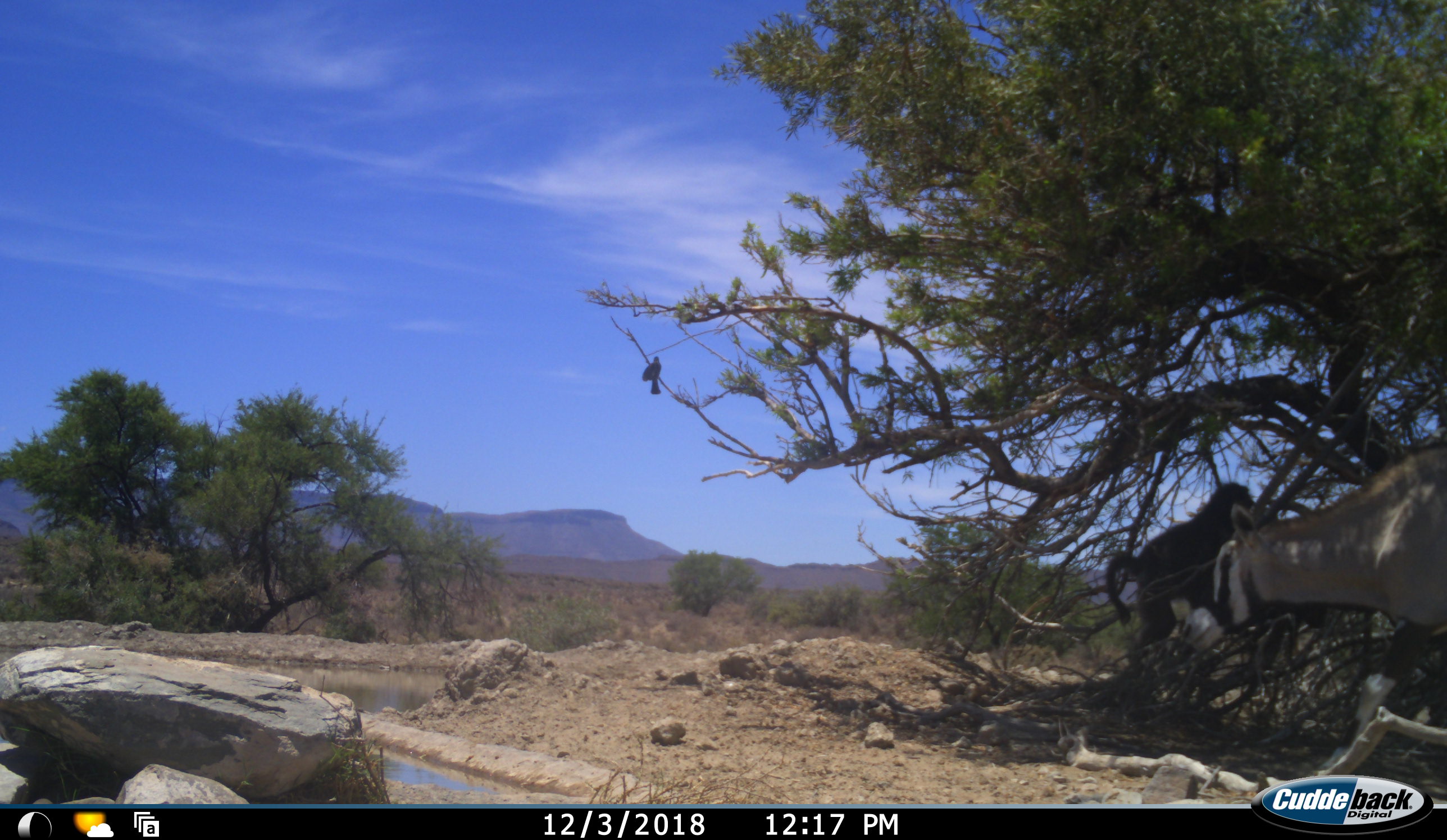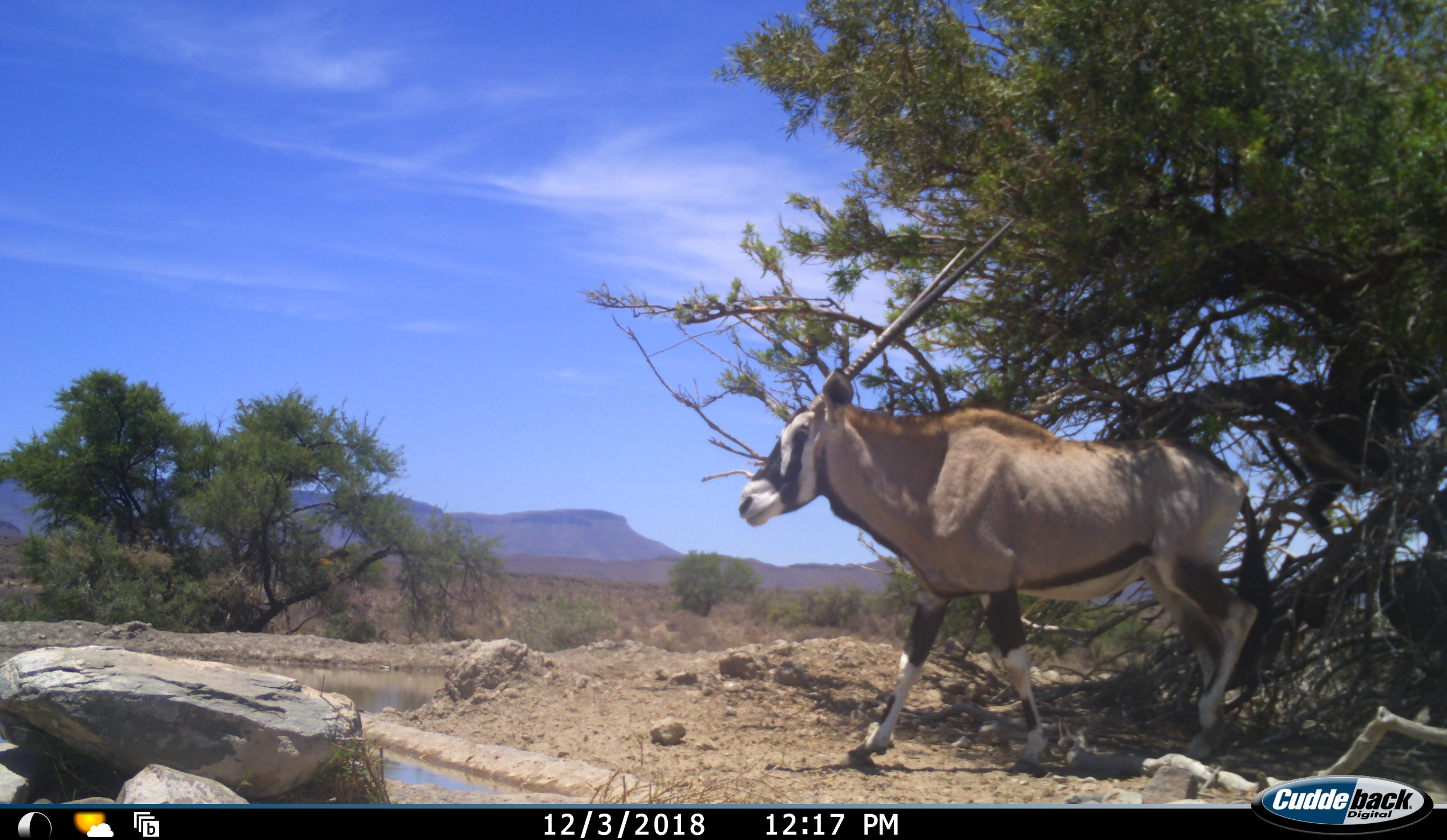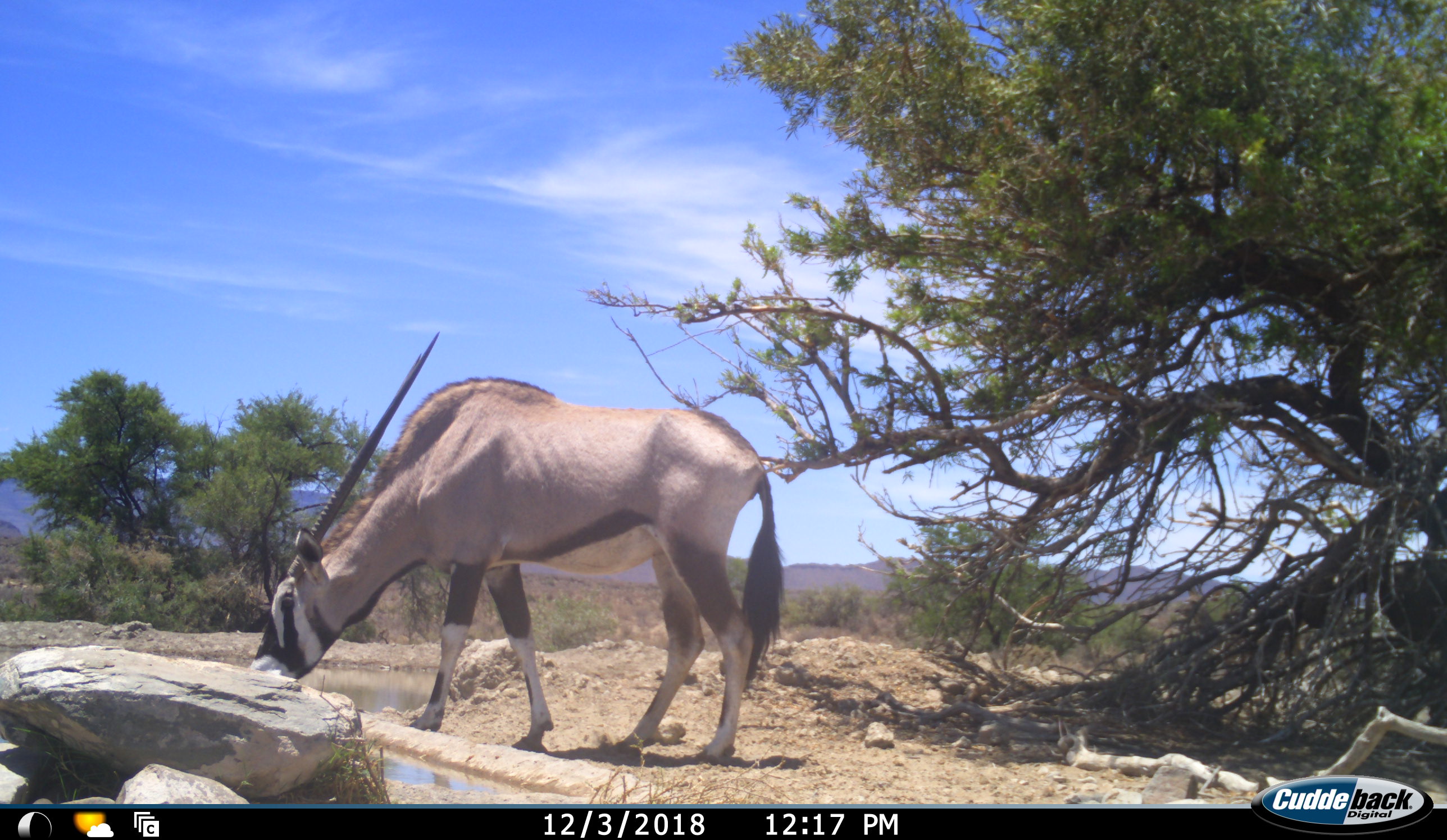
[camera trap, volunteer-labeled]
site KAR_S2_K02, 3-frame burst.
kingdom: Animalia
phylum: Chordata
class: Mammalia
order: Primates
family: Cercopithecidae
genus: Papio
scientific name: Papio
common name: baboon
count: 1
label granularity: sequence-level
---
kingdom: Animalia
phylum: Chordata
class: Aves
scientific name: Aves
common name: bird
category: birdother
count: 1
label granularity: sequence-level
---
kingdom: Animalia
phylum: Chordata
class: Mammalia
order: Artiodactyla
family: Bovidae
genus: Oryx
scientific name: Oryx gazella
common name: gemsbok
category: oryx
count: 1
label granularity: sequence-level